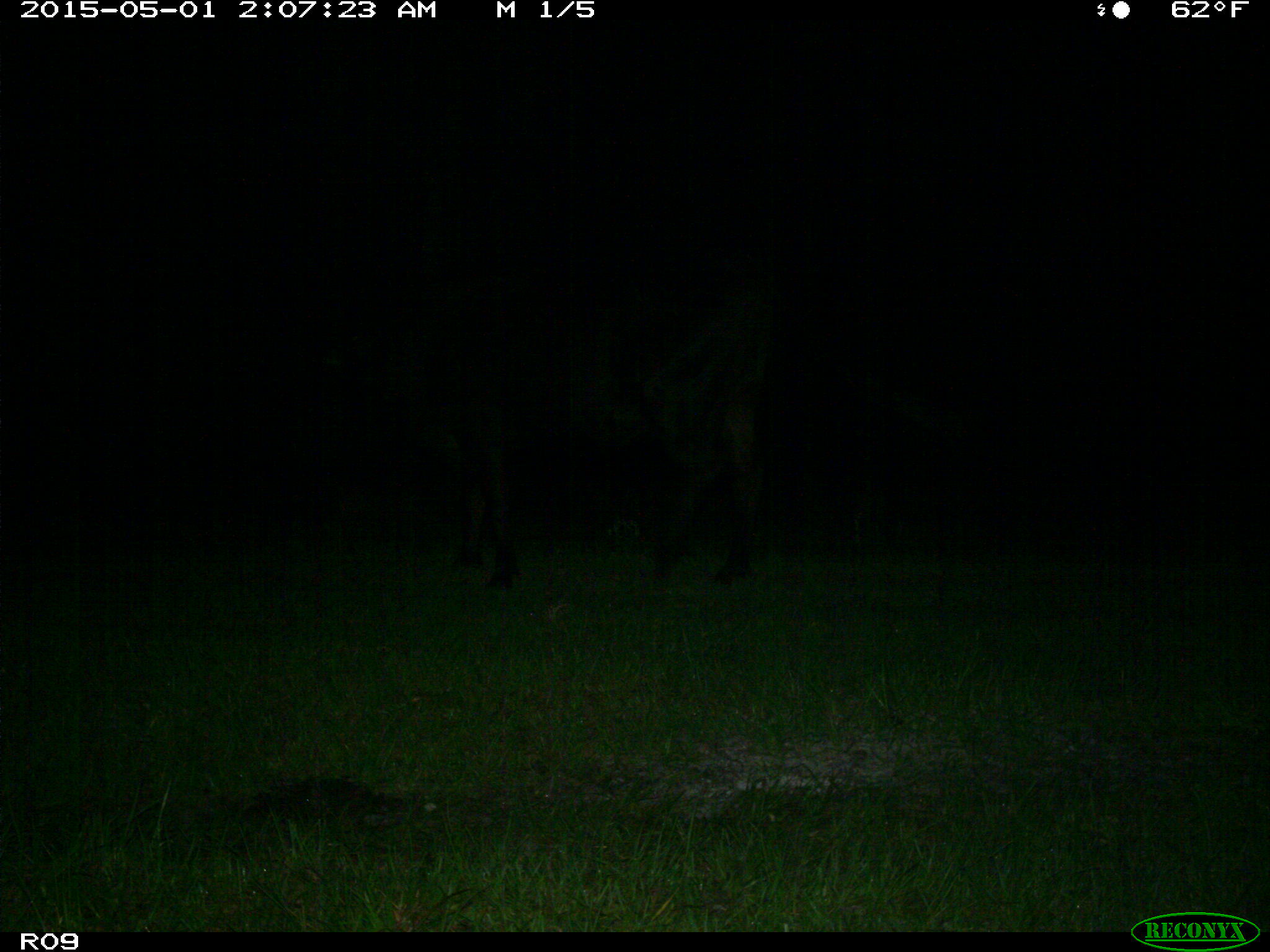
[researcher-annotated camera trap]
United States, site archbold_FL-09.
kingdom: Animalia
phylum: Chordata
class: Mammalia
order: Artiodactyla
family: Bovidae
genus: Bos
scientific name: Bos taurus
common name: domestic cow